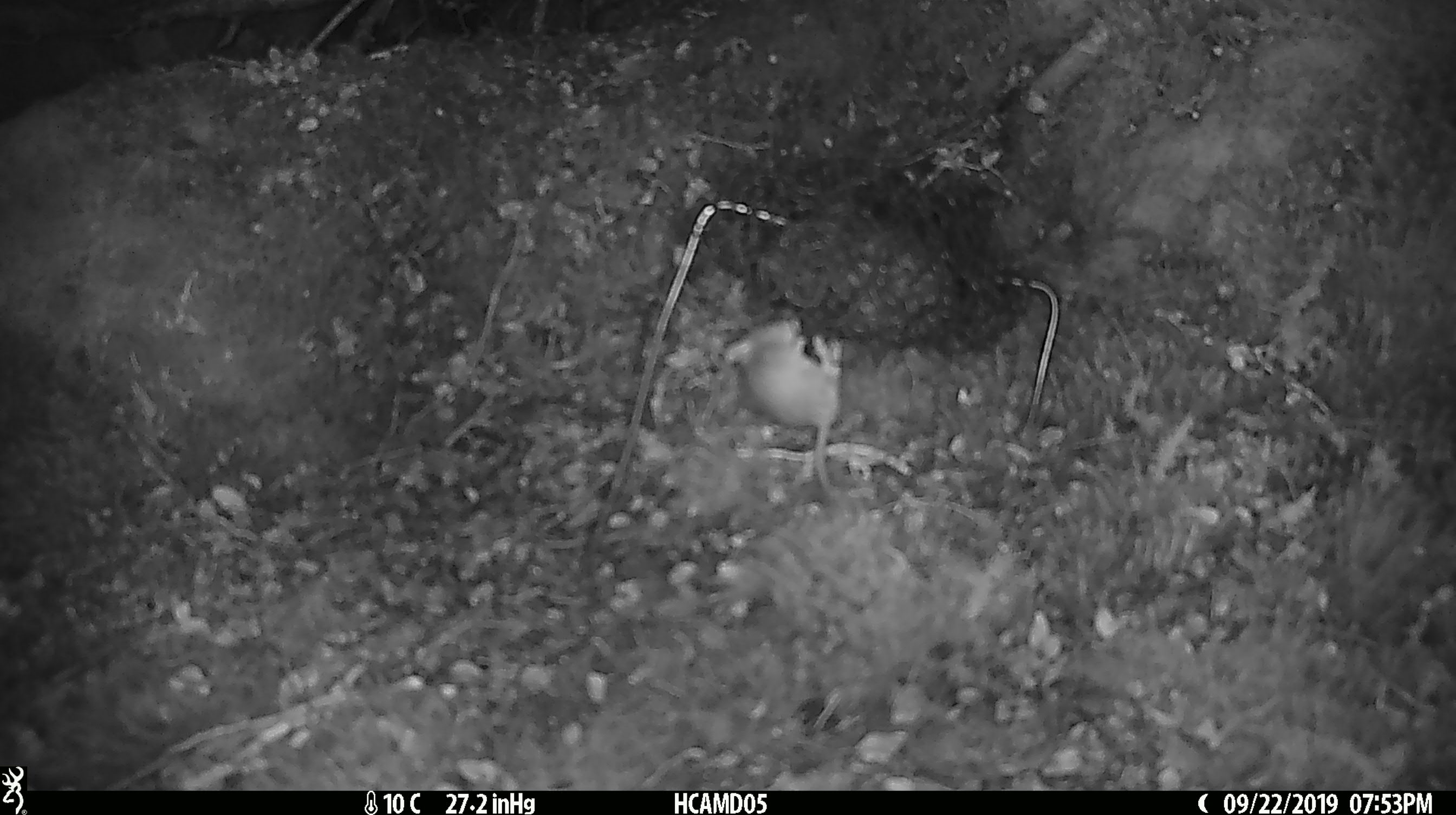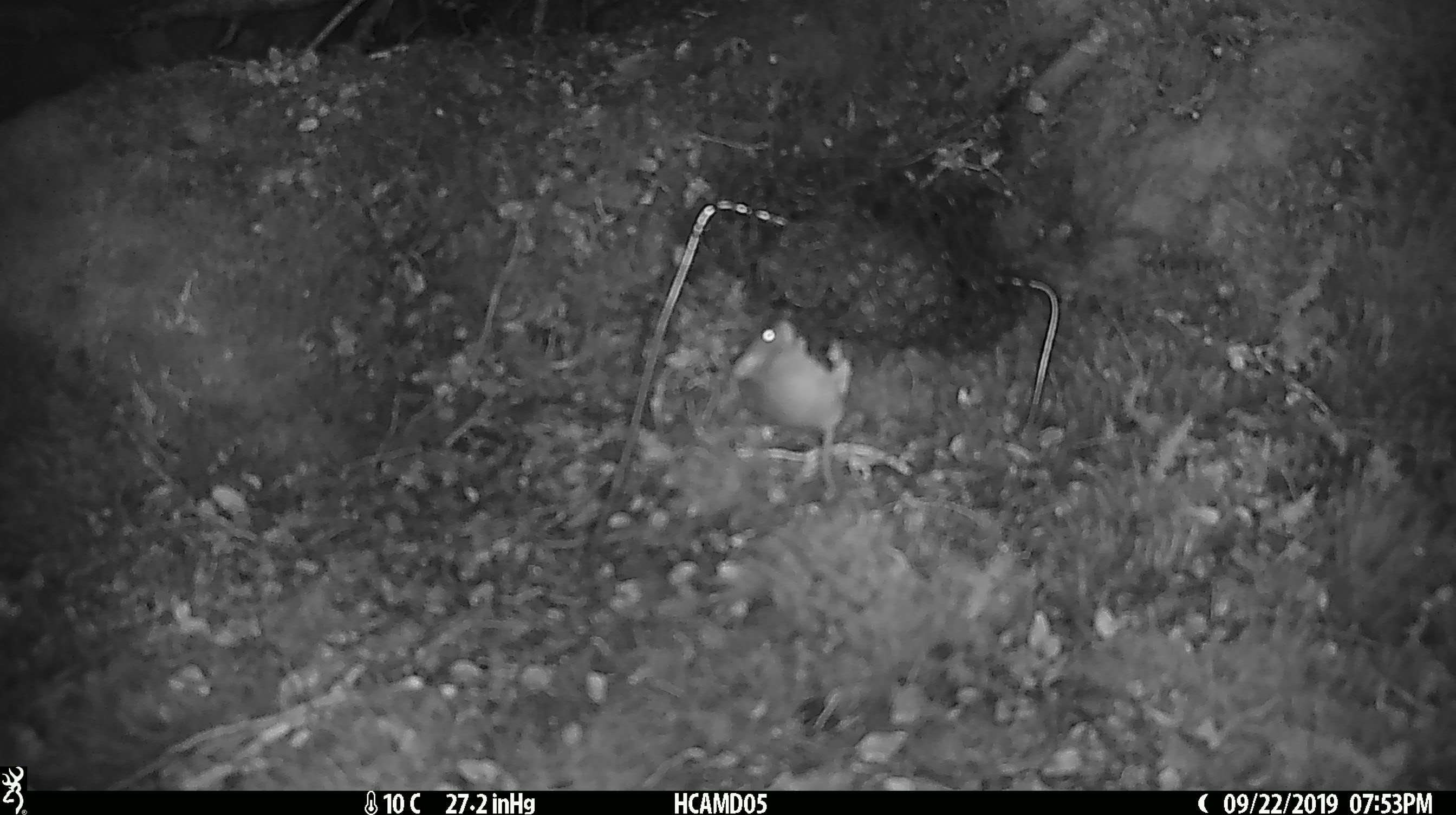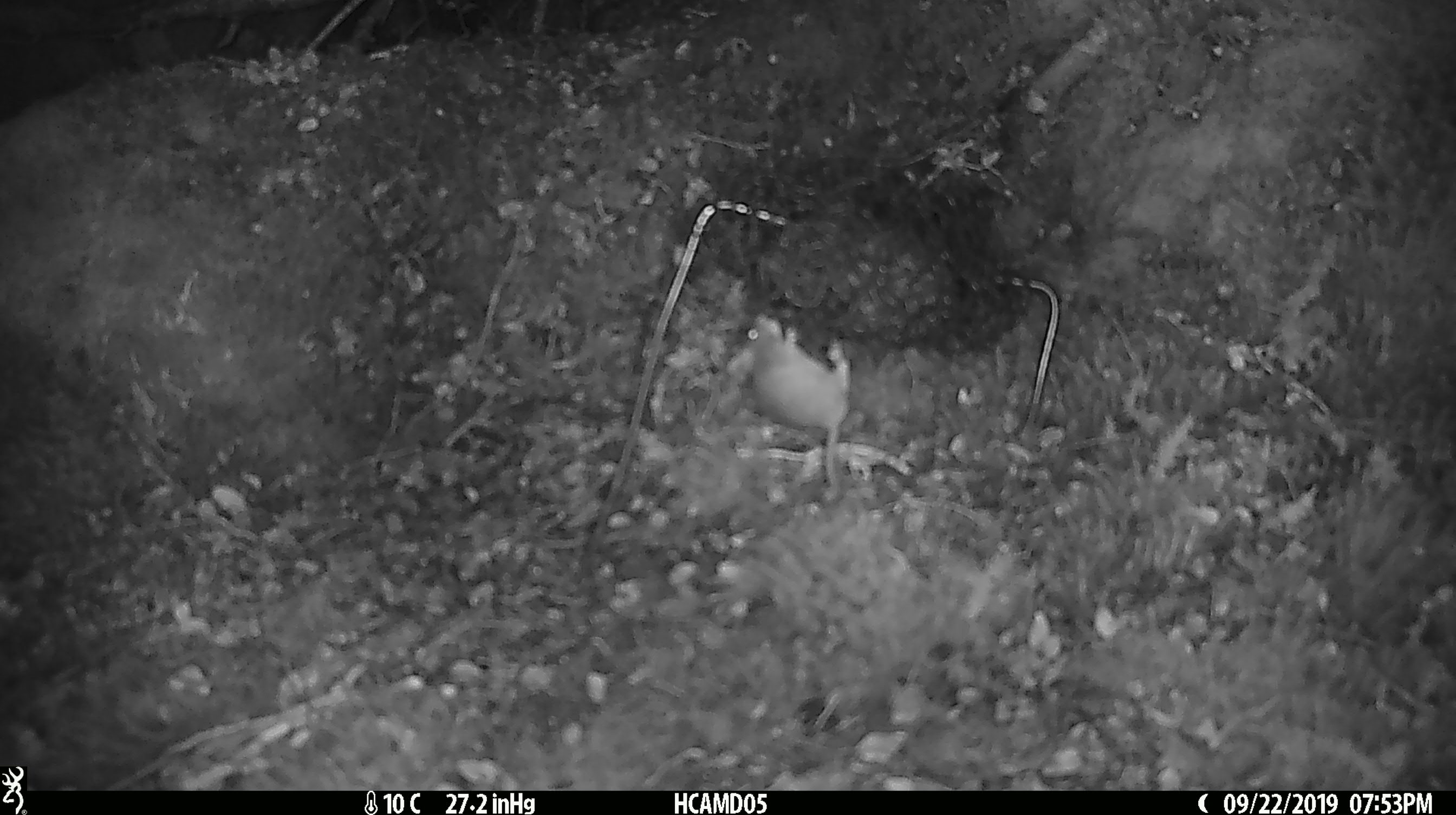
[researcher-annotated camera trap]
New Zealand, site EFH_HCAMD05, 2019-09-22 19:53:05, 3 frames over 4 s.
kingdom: Animalia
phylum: Chordata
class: Mammalia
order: Rodentia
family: Muridae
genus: Mus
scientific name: Mus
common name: mouse